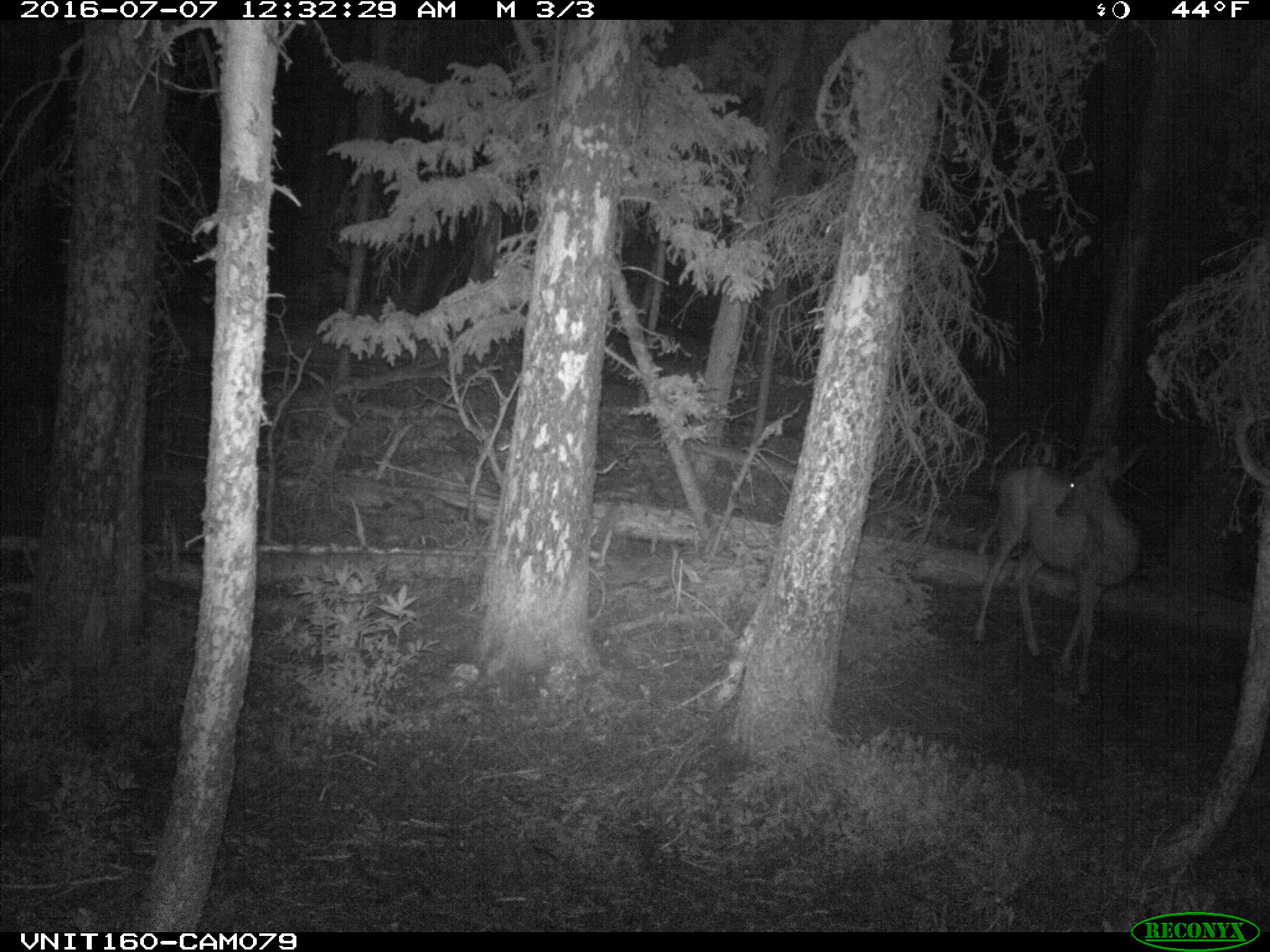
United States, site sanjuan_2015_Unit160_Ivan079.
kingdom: Animalia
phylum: Chordata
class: Mammalia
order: Artiodactyla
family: Cervidae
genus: Odocoileus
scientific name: Odocoileus hemionus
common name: mule deer